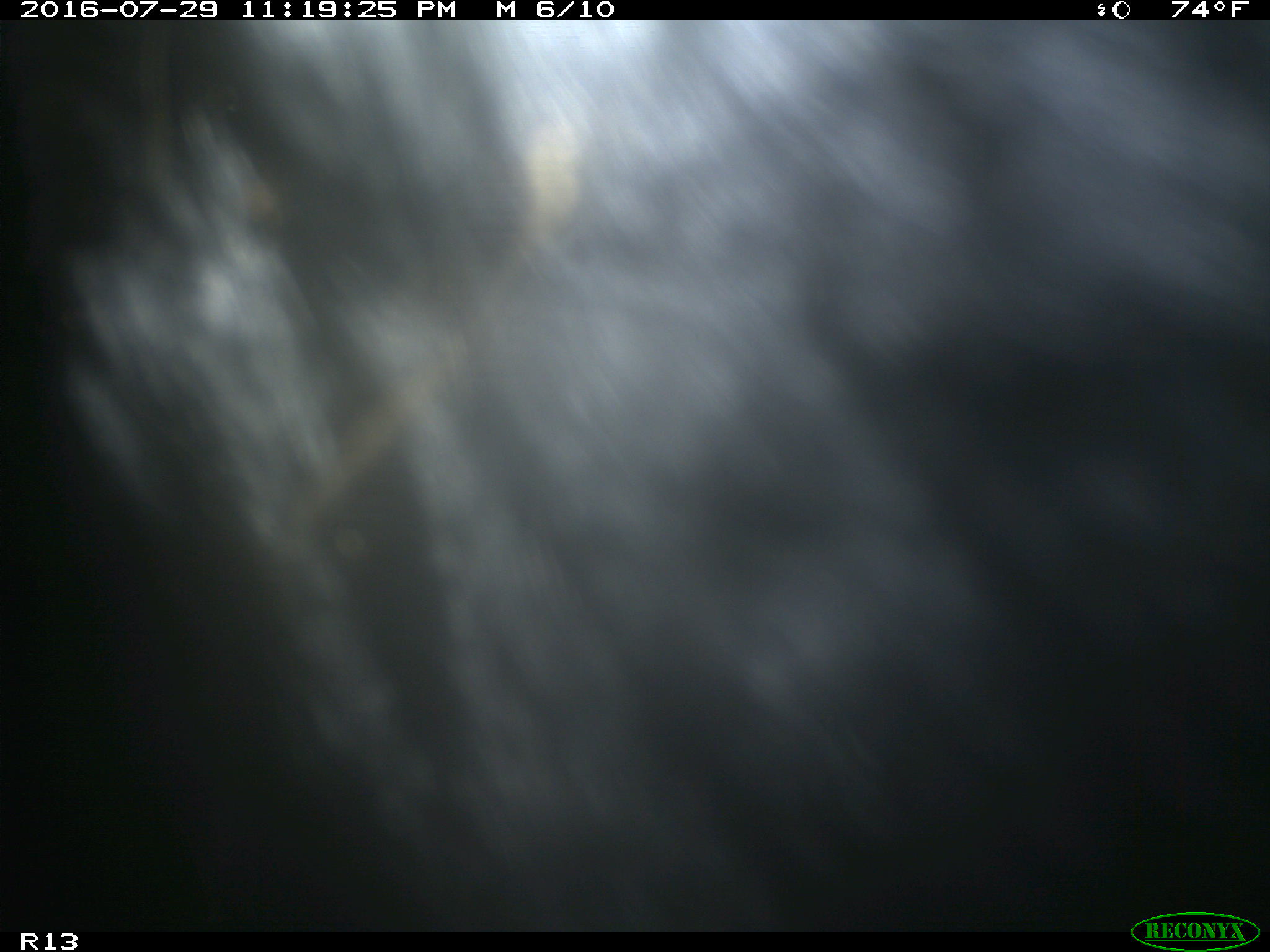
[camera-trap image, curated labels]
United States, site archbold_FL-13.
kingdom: Animalia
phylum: Chordata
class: Mammalia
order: Artiodactyla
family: Bovidae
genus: Bos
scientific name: Bos taurus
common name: domestic cow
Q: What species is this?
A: Bos taurus (domestic cow).